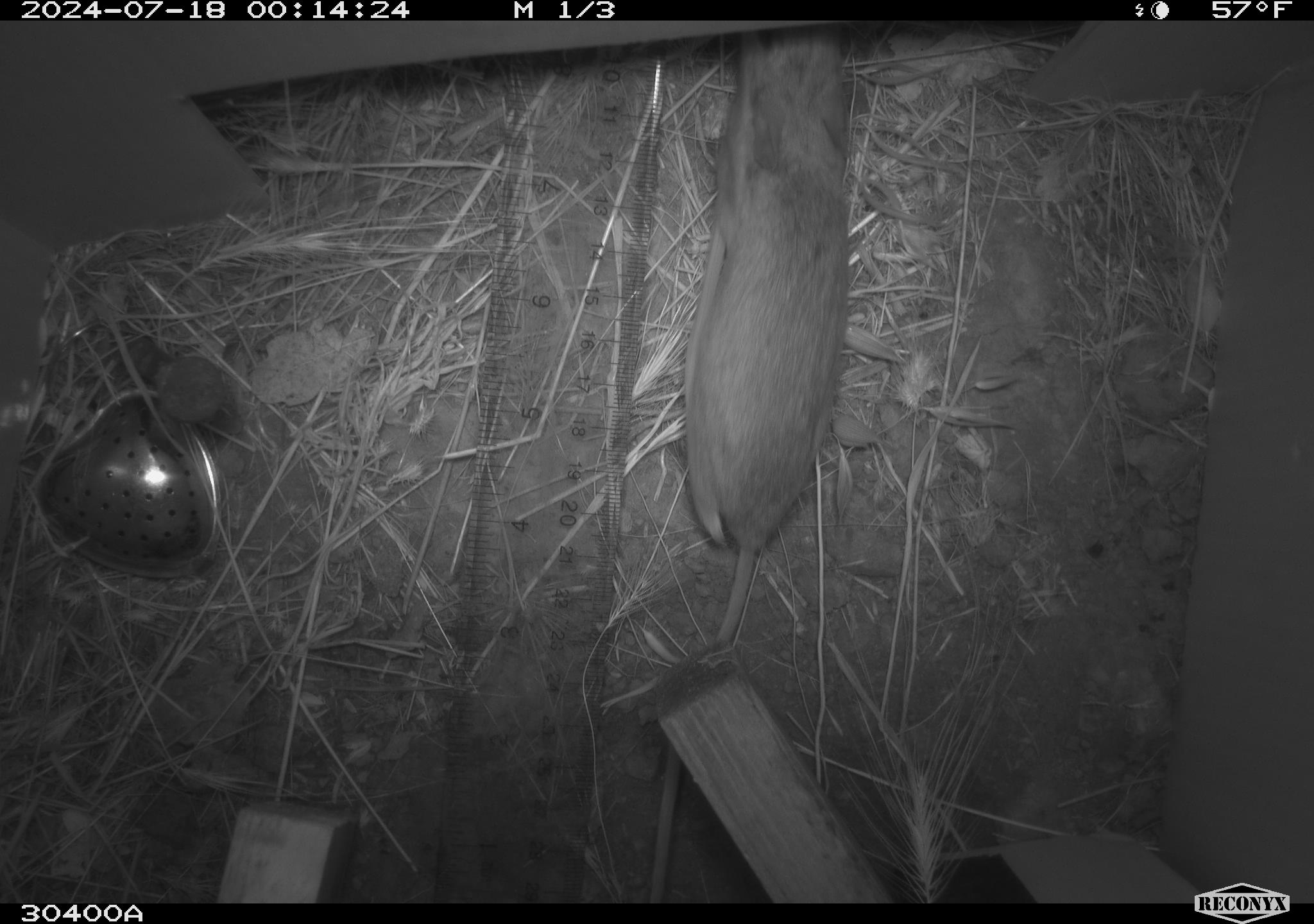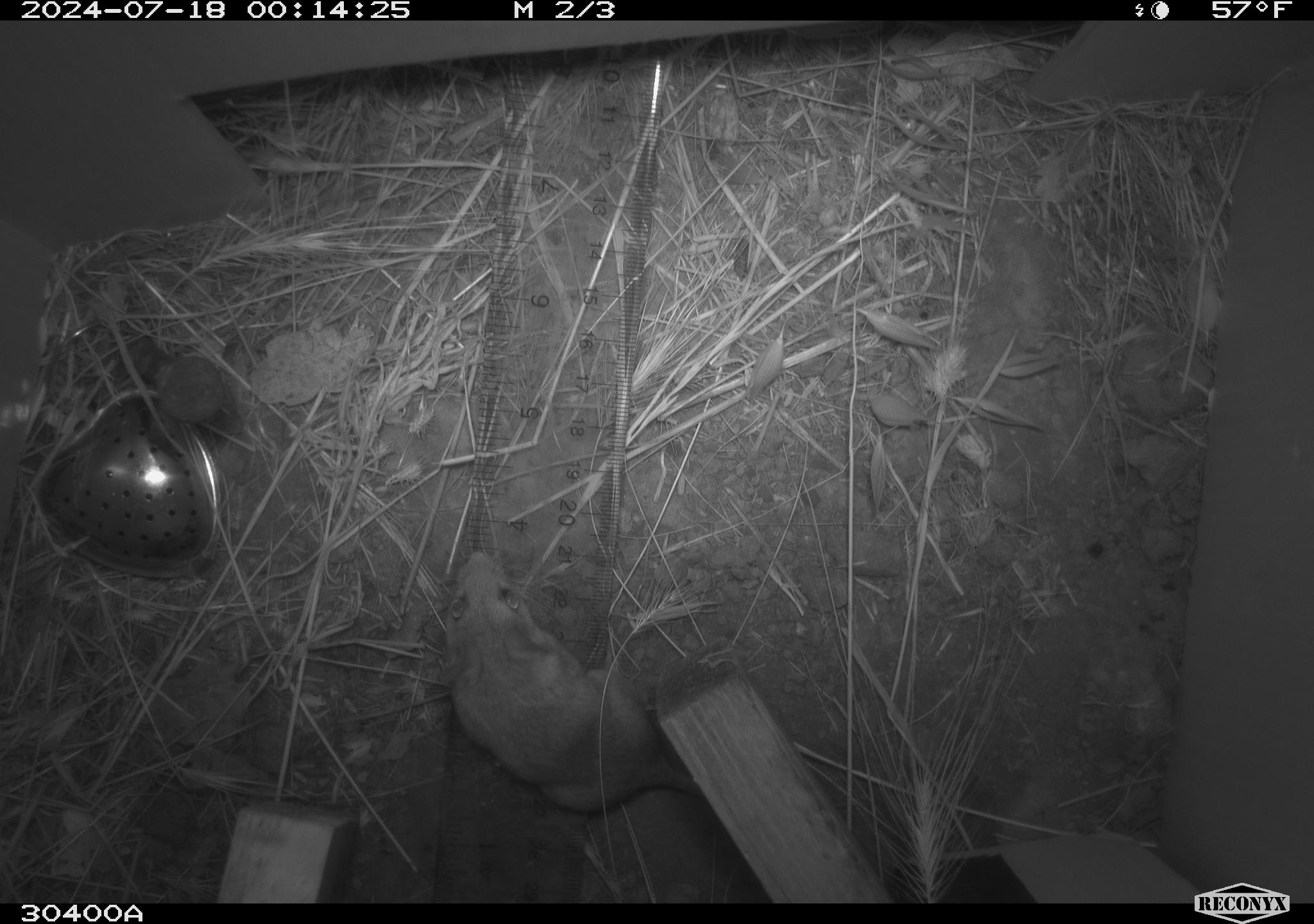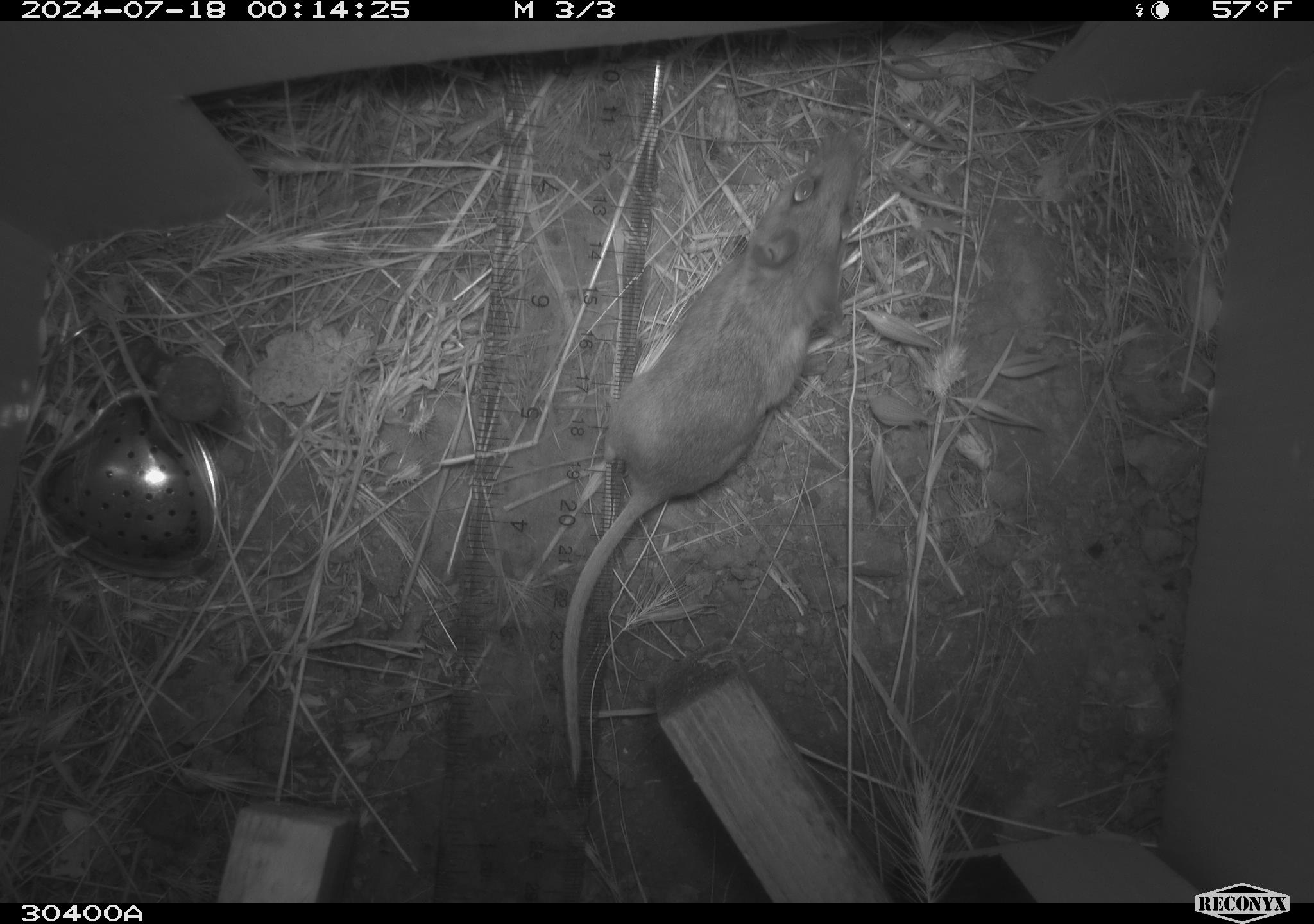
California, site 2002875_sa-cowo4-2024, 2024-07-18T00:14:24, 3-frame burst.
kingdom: Animalia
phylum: Chordata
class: Mammalia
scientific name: Mammalia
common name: mammal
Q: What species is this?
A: Mammal (Mammalia).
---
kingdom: Animalia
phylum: Chordata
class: Mammalia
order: Rodentia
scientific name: Rodentia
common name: mouse species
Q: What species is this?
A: Mouse species (Rodentia).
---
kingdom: Animalia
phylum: Chordata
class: Mammalia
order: Rodentia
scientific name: Rodentia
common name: rodent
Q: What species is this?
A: Rodent (Rodentia).